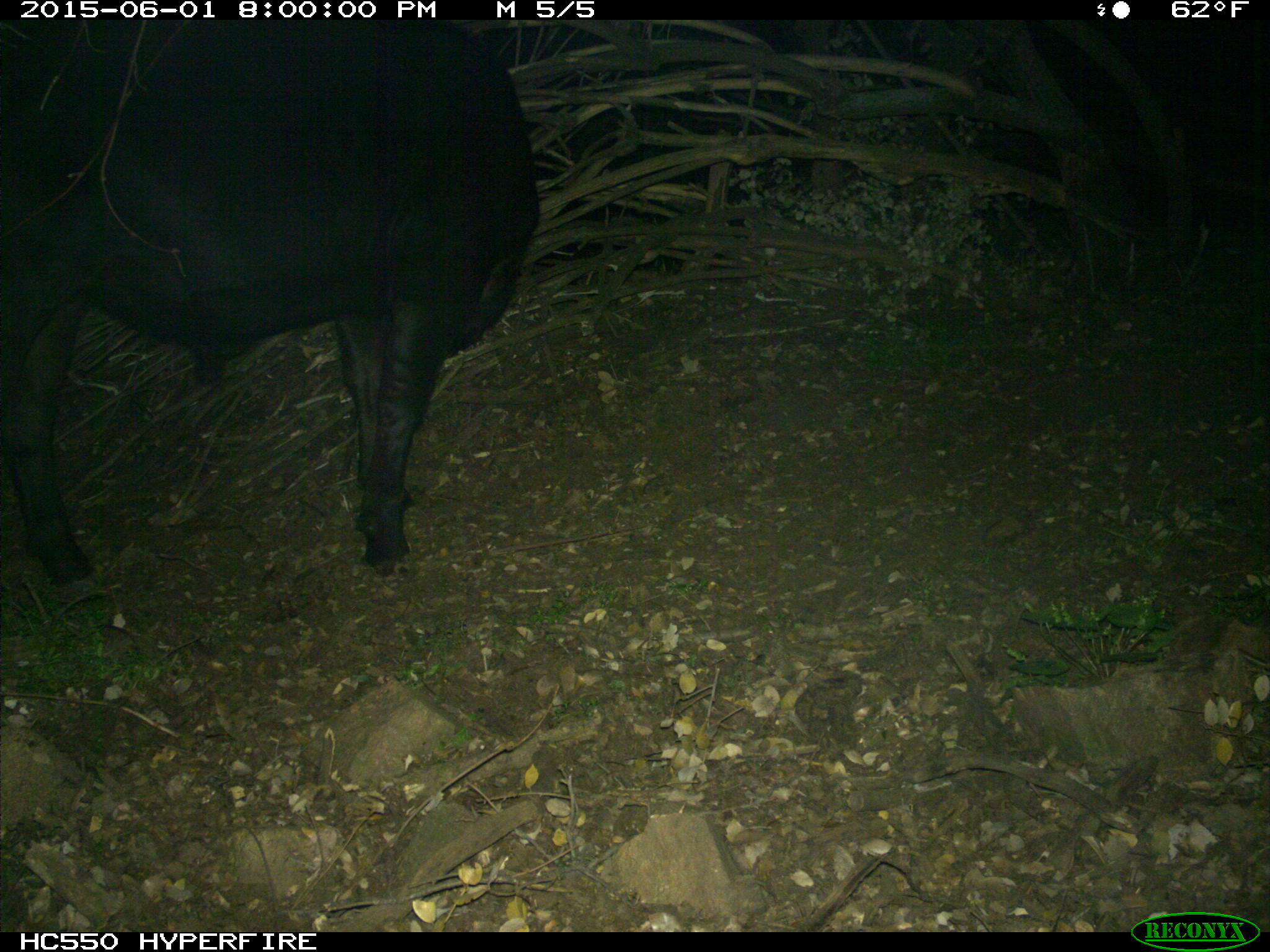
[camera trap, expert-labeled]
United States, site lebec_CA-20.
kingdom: Animalia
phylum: Chordata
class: Mammalia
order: Artiodactyla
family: Bovidae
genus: Bos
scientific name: Bos taurus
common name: domestic cow